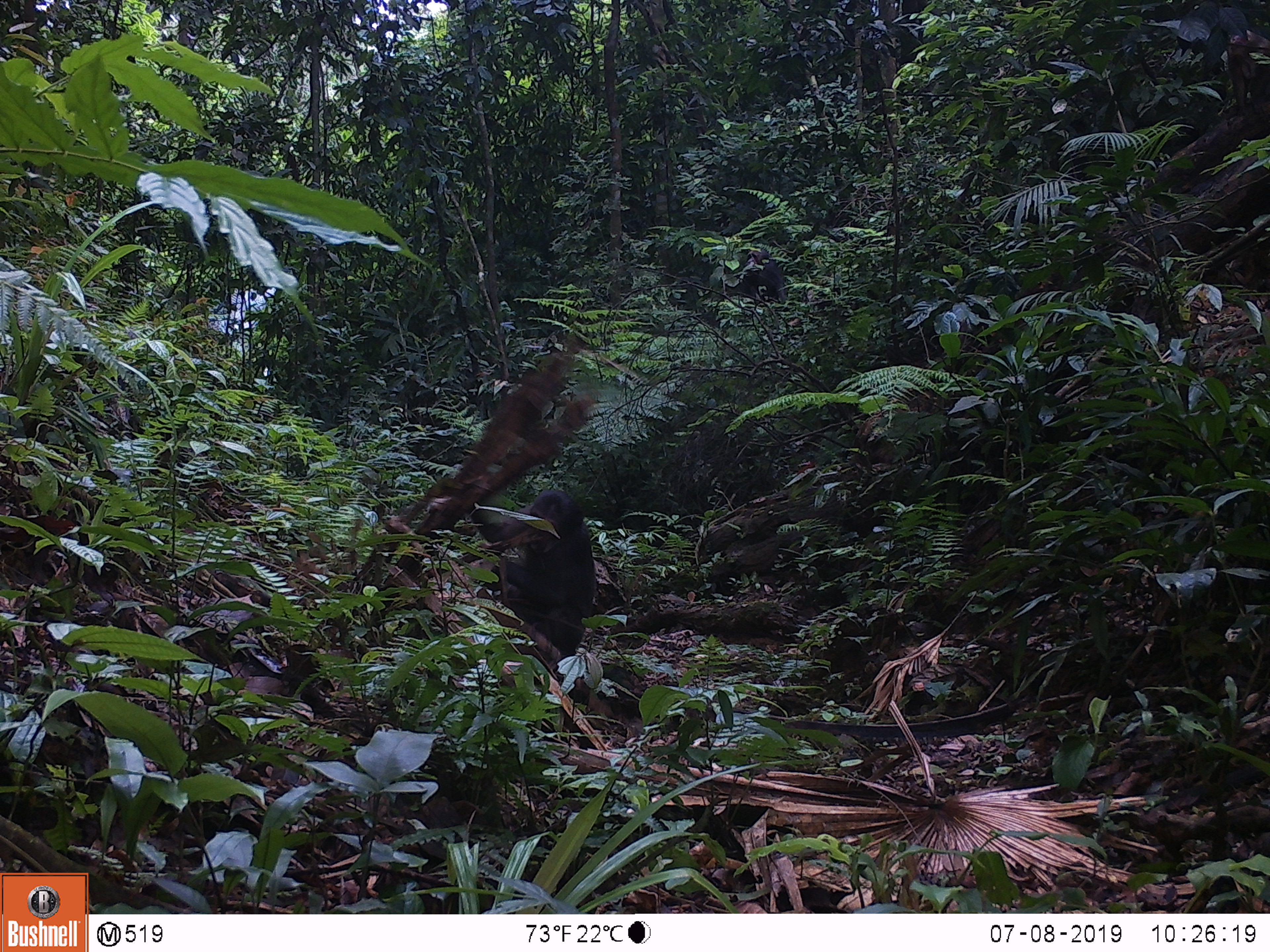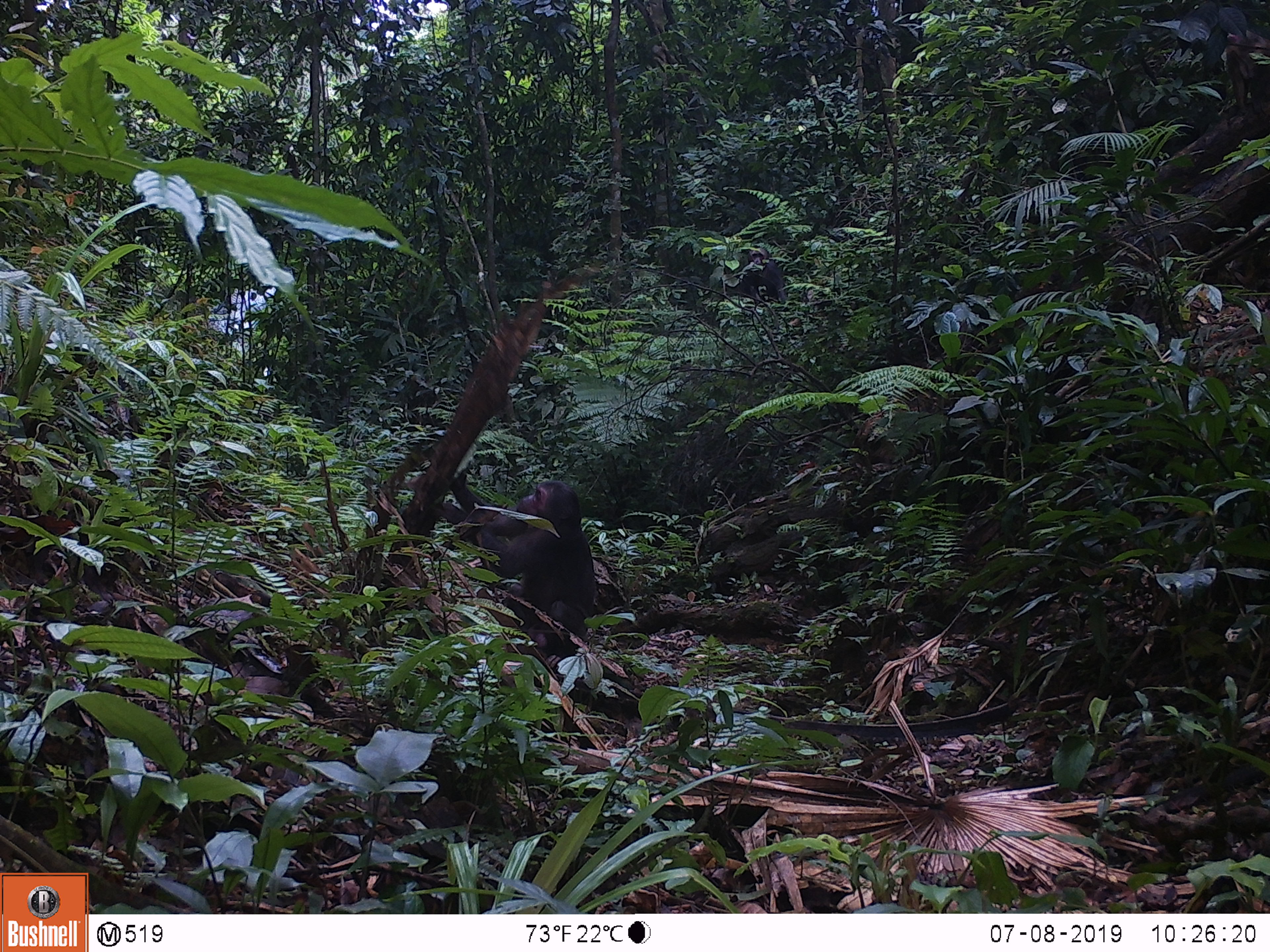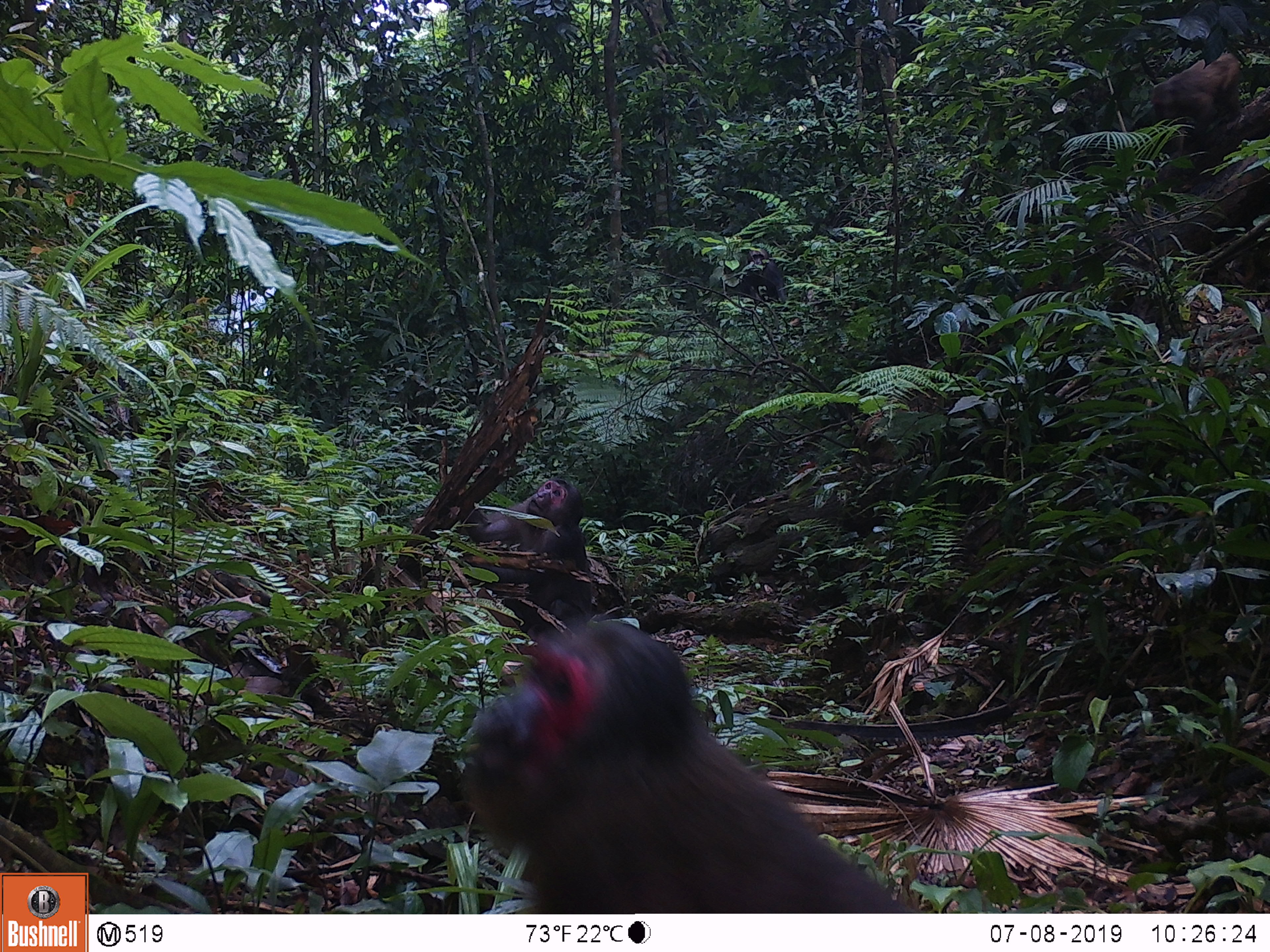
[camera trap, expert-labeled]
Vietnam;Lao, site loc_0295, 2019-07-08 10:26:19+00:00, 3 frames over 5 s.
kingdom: Animalia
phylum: Chordata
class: Mammalia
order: Primates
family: Cercopithecidae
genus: Macaca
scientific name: Macaca arctoides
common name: stump-tailed macaque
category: stump tailed macaque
Stump tailed macaque (stump-tailed macaque) (Macaca arctoides). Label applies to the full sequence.